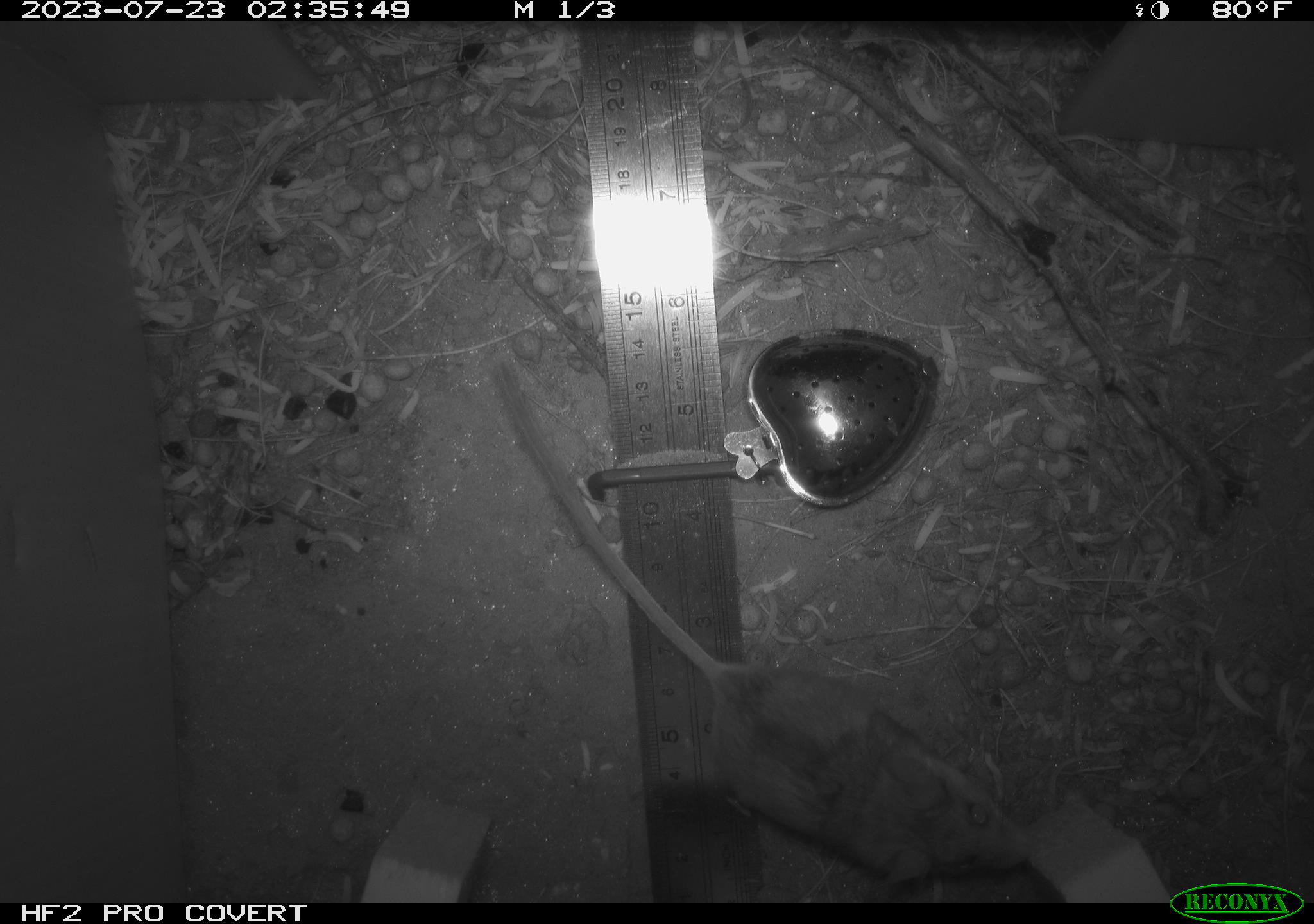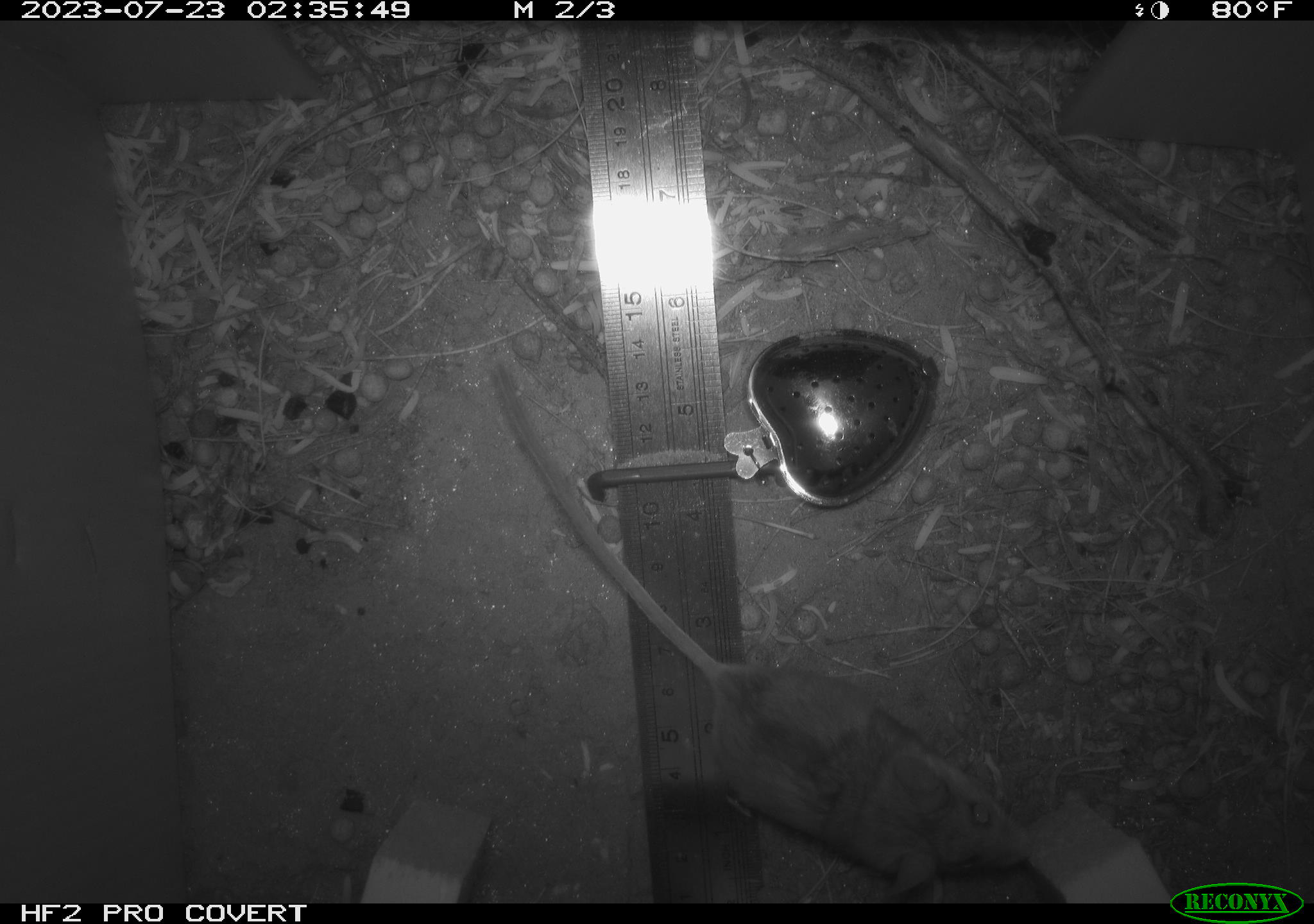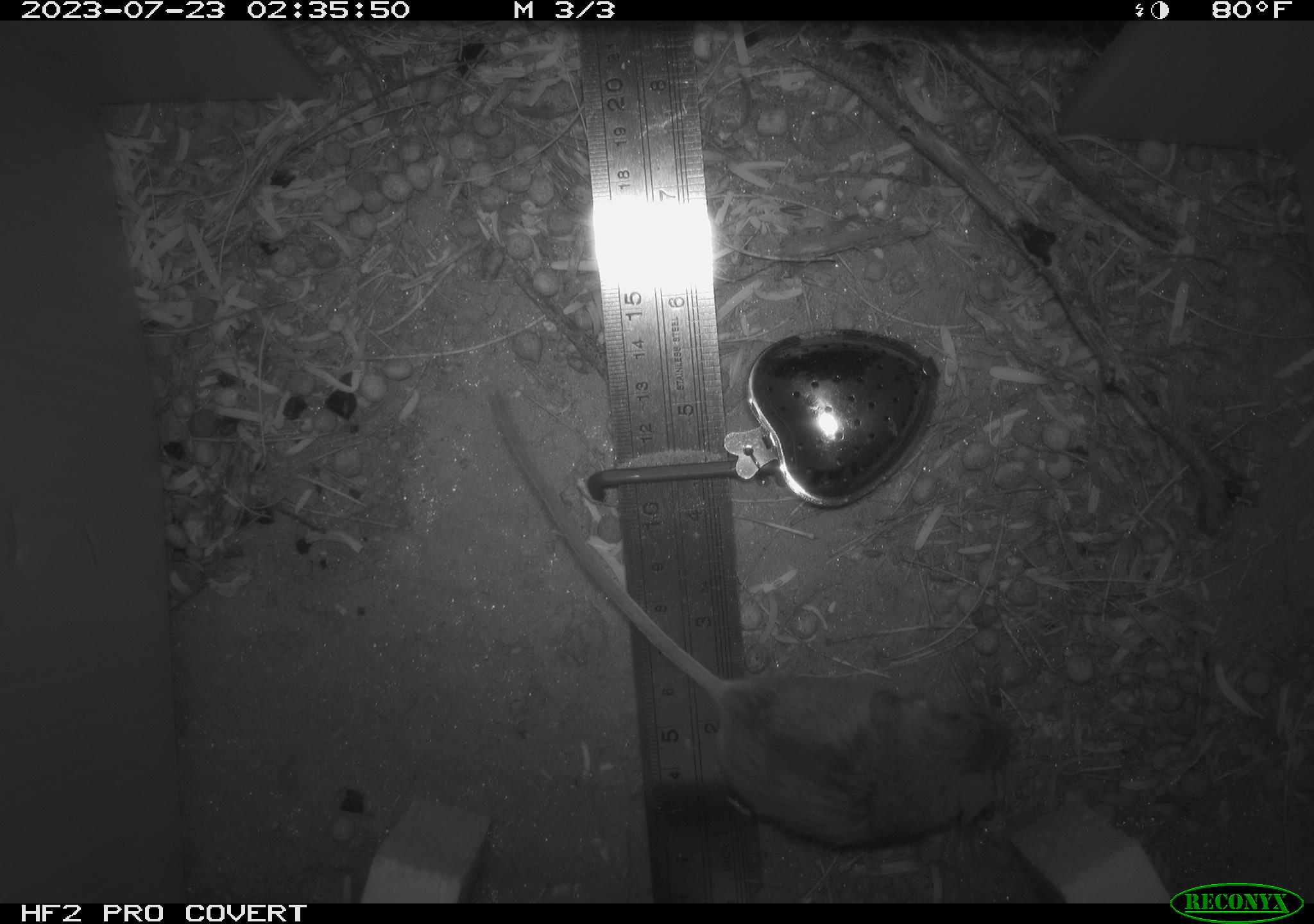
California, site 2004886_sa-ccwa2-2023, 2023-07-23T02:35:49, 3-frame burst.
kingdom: Animalia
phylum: Chordata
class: Mammalia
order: Rodentia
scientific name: Rodentia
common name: rodent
Rodent (Rodentia).